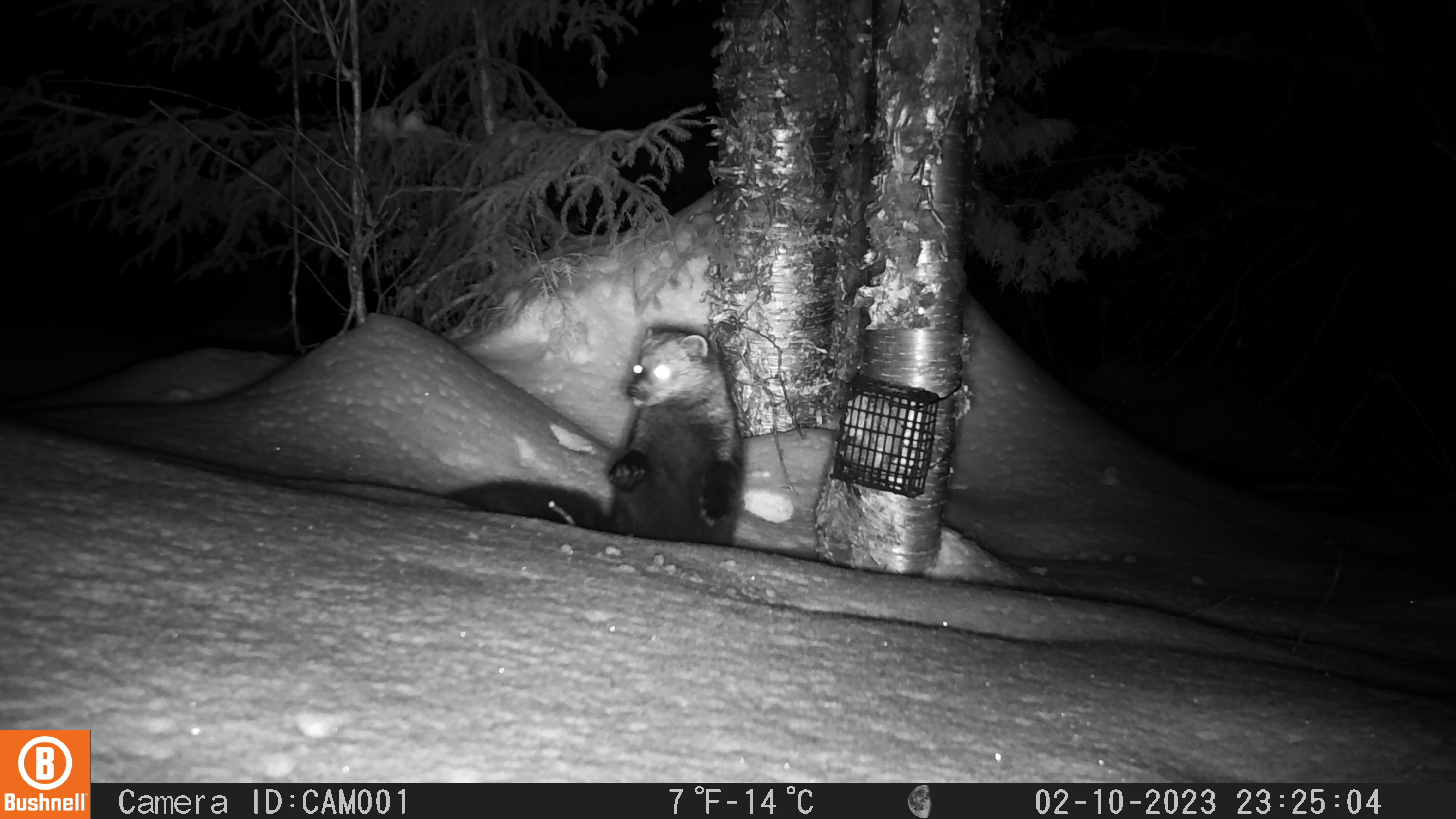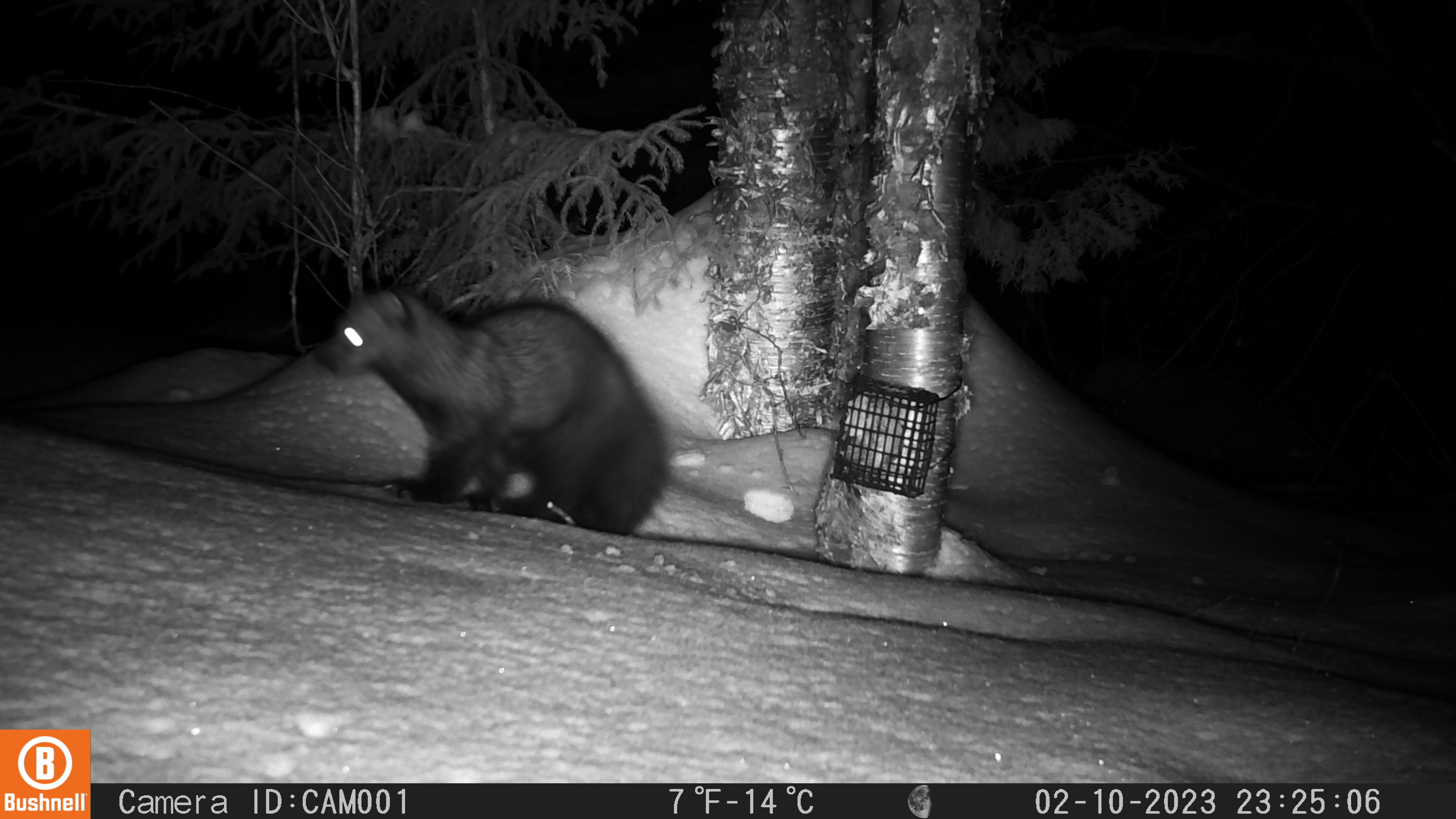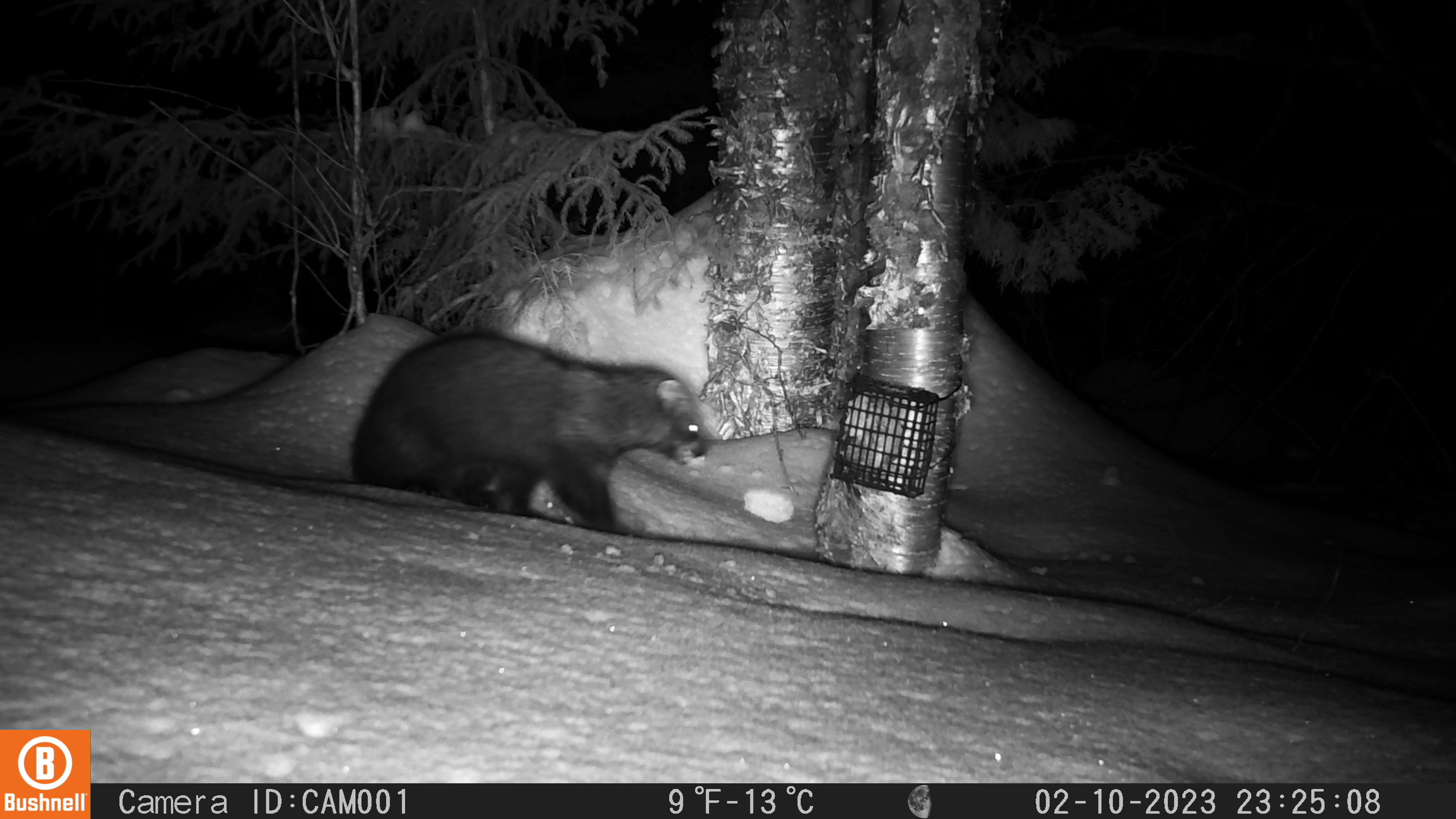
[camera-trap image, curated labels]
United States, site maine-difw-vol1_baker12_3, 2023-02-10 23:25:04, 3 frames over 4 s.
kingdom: Animalia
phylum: Chordata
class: Mammalia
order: Carnivora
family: Mustelidae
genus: Pekania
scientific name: Pekania pennanti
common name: fisher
Fisher (Pekania pennanti).